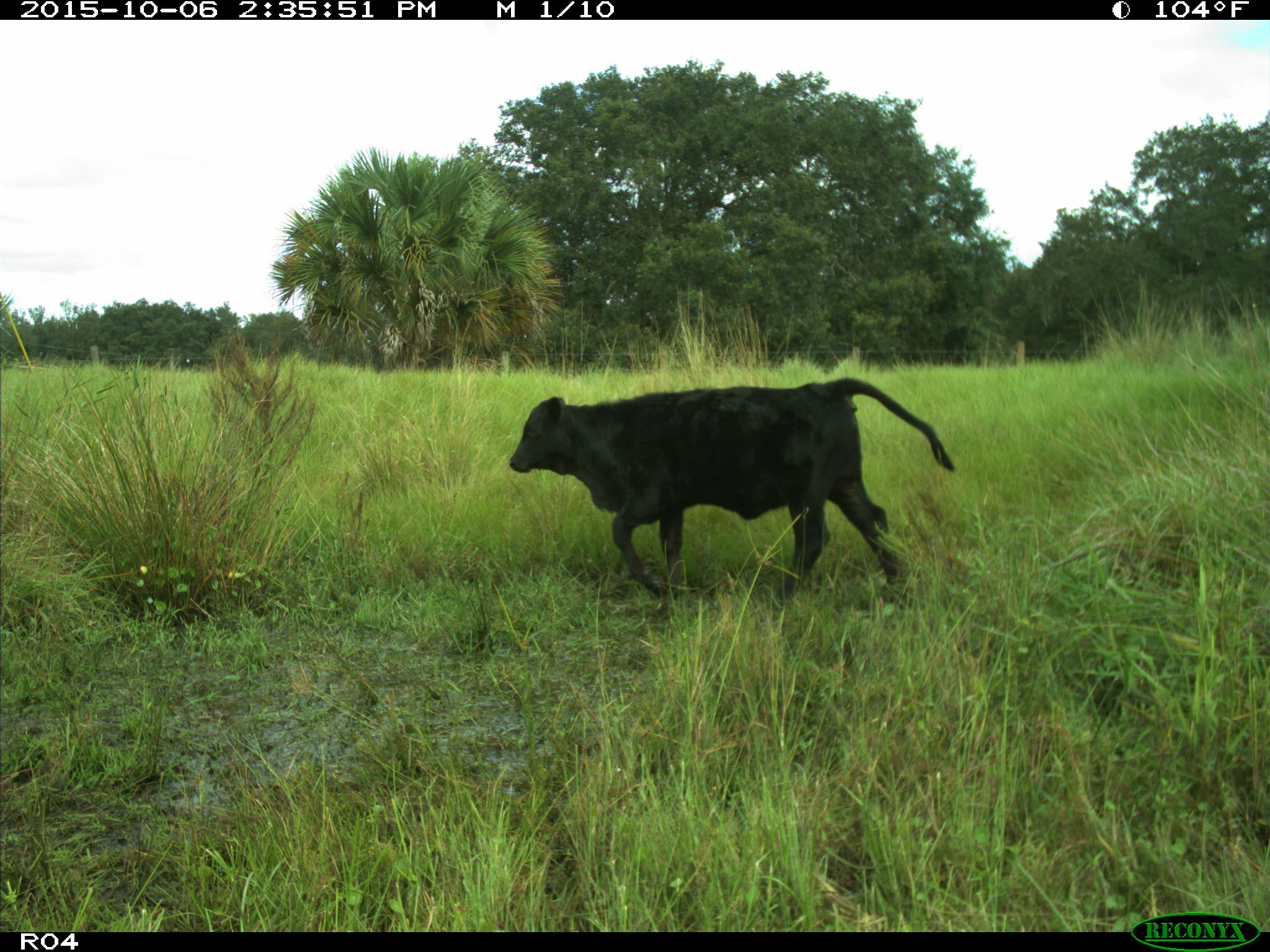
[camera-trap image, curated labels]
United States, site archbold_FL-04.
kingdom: Animalia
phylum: Chordata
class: Mammalia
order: Artiodactyla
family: Bovidae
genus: Bos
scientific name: Bos taurus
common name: domestic cow